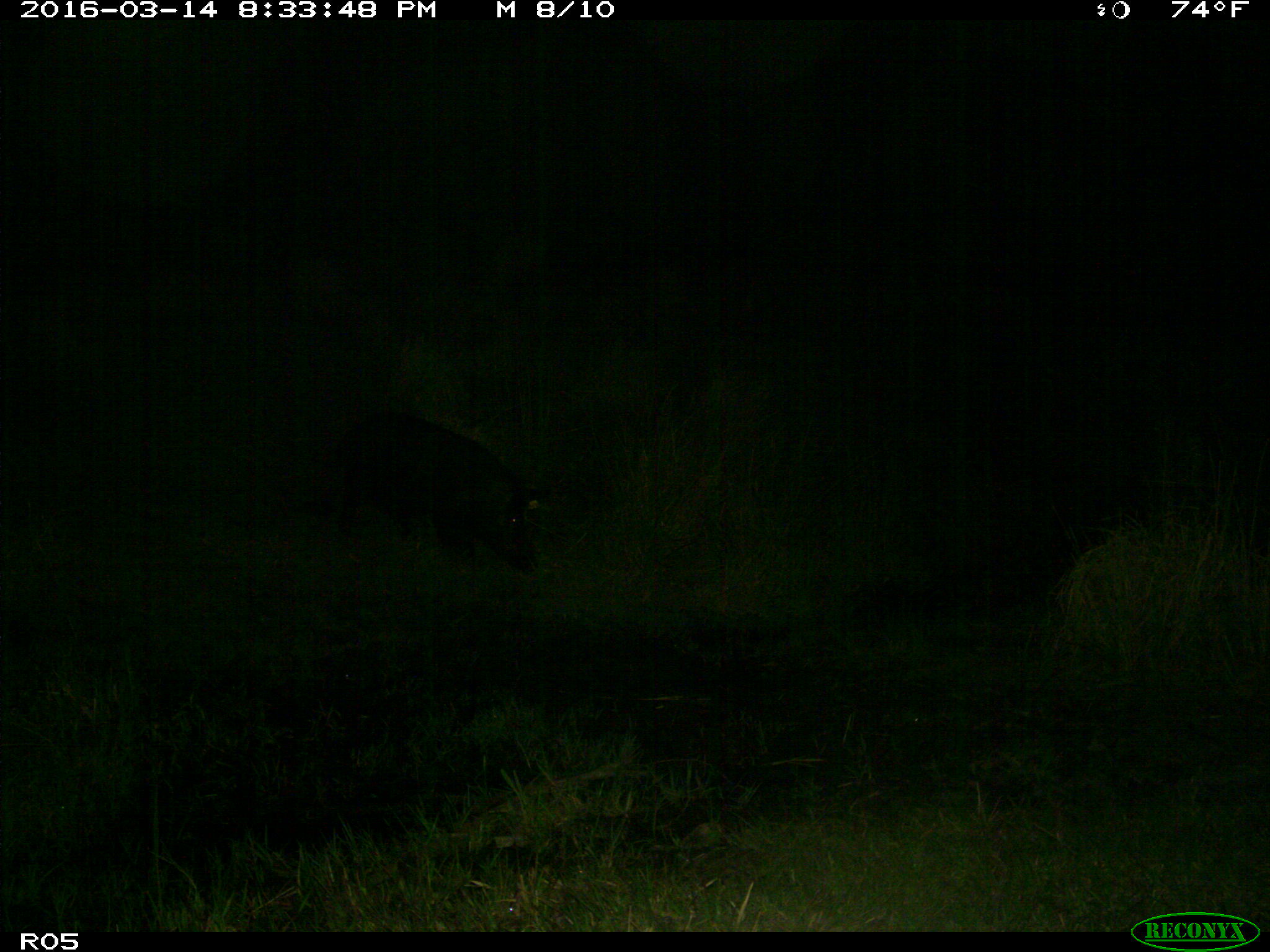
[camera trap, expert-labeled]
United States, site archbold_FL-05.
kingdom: Animalia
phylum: Chordata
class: Mammalia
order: Artiodactyla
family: Suidae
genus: Sus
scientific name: Sus scrofa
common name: wild boar